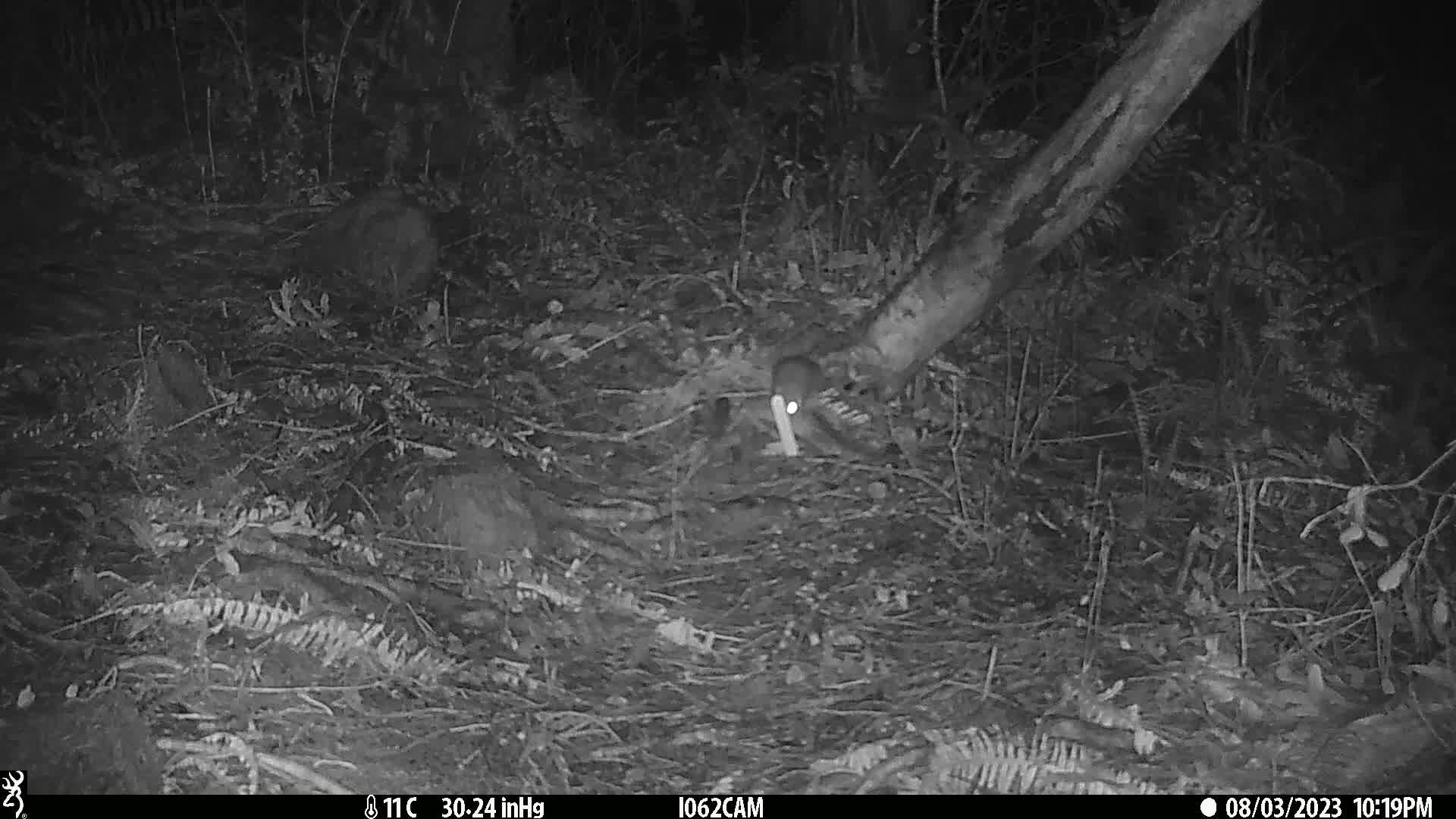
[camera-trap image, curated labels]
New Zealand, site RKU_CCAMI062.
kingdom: Animalia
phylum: Chordata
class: Mammalia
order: Rodentia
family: Muridae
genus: Rattus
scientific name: Rattus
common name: rat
Rat (Rattus).